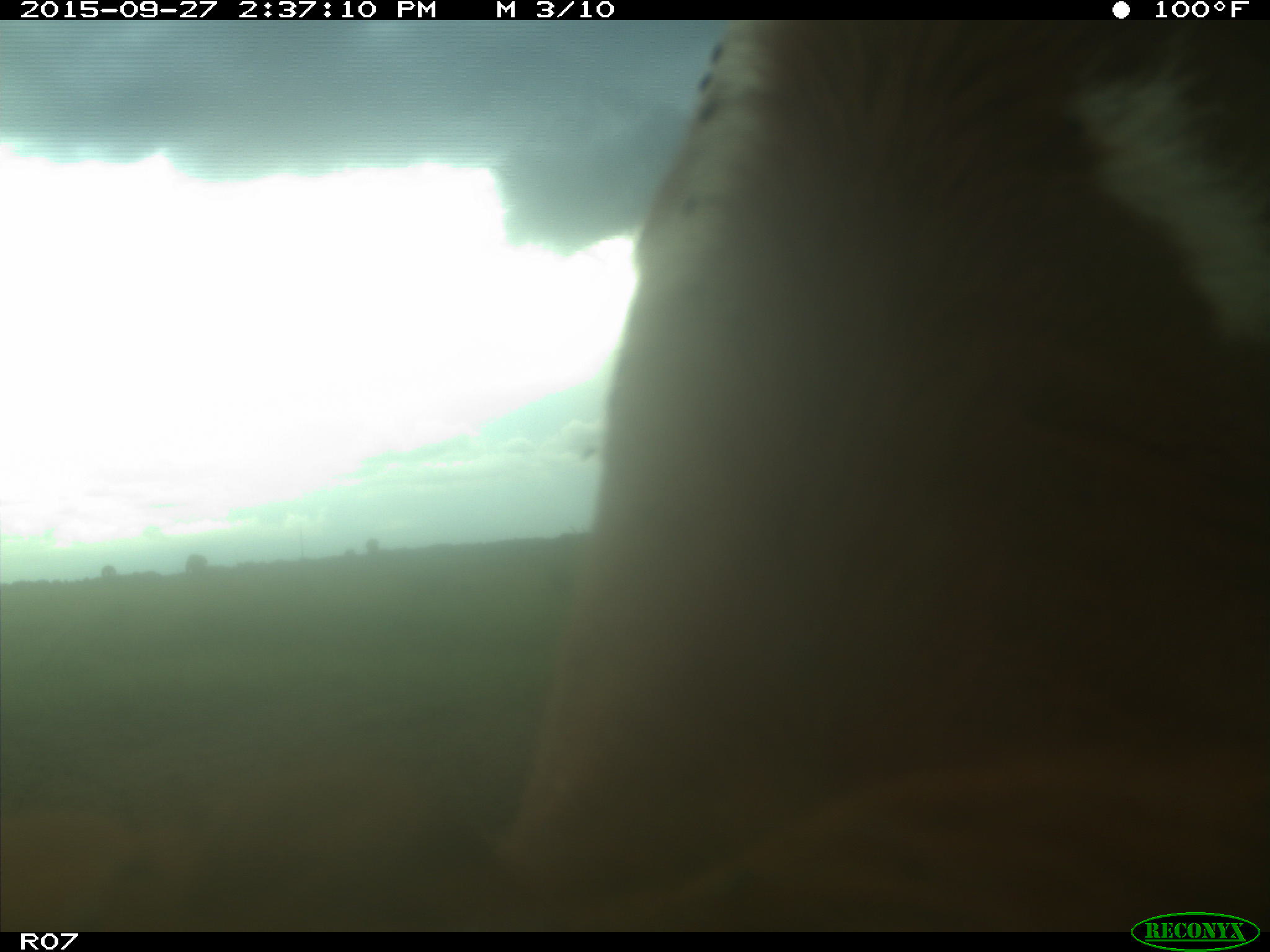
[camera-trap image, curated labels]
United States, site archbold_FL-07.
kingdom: Animalia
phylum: Chordata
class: Mammalia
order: Artiodactyla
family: Bovidae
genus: Bos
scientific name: Bos taurus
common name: domestic cow